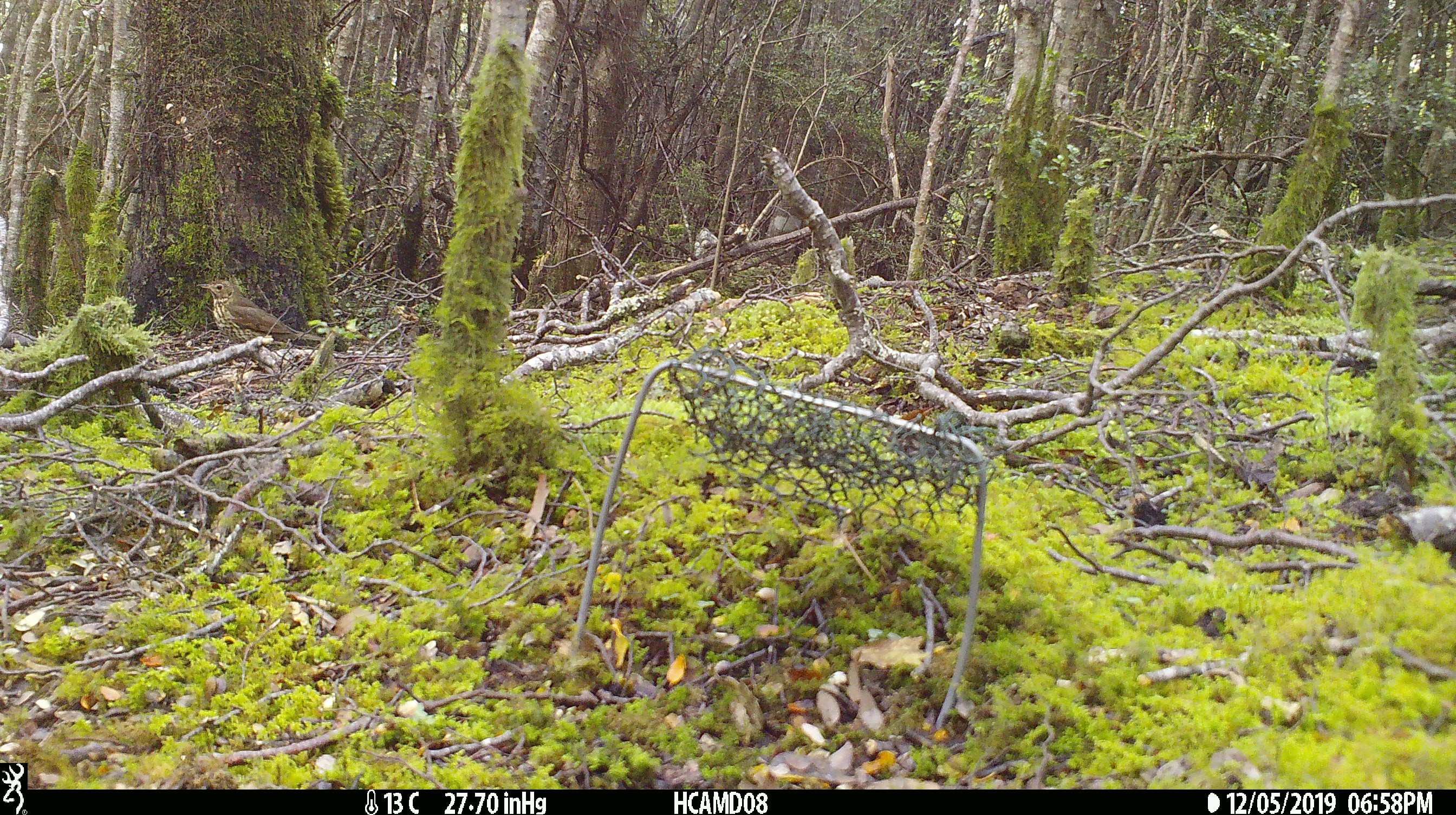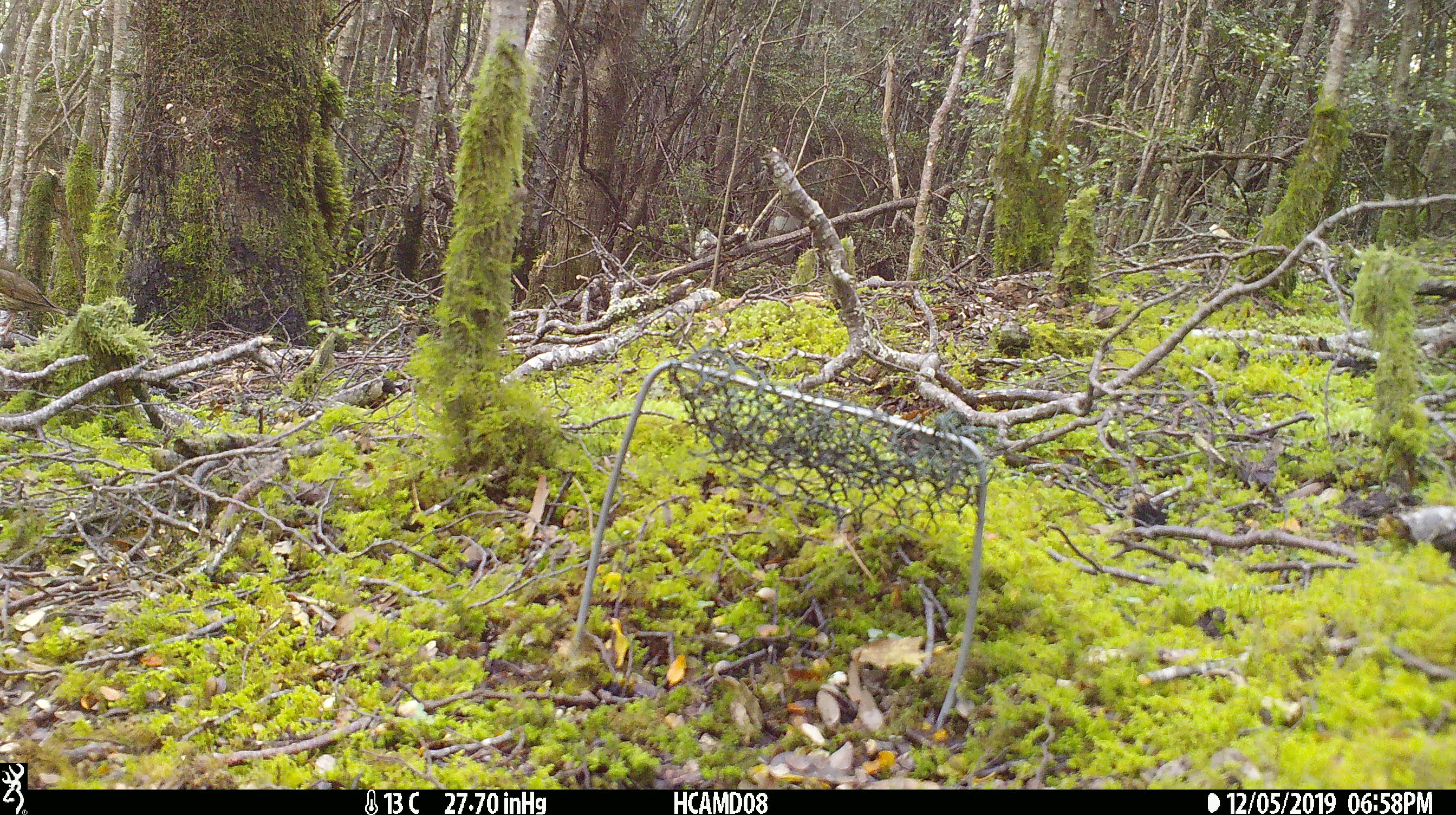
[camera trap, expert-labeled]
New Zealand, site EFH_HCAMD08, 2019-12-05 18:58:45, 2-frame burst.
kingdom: Animalia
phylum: Chordata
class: Aves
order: Passeriformes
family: Turdidae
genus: Turdus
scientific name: Turdus philomelos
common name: song thrush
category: thrush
Thrush (song thrush) (Turdus philomelos).